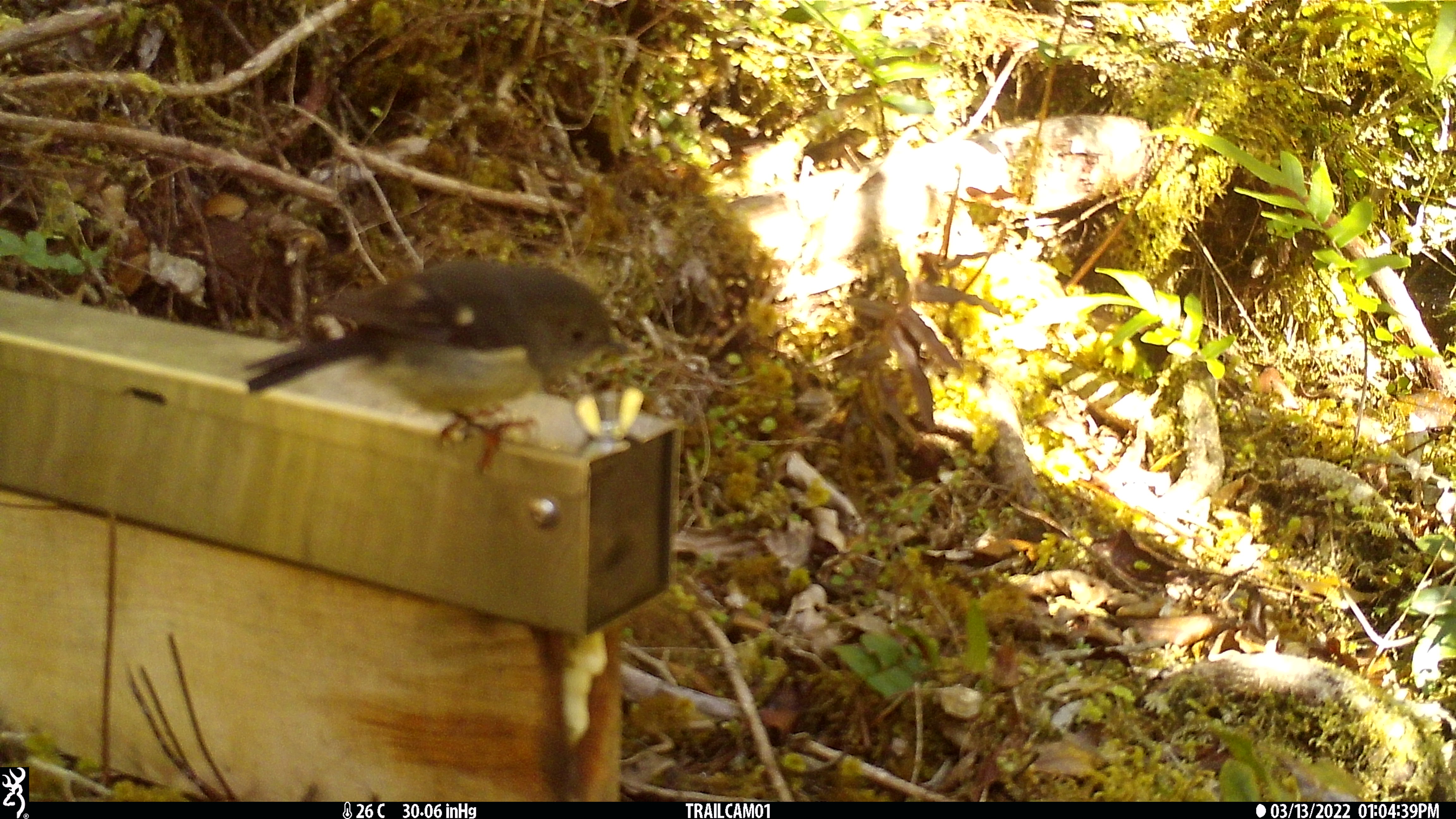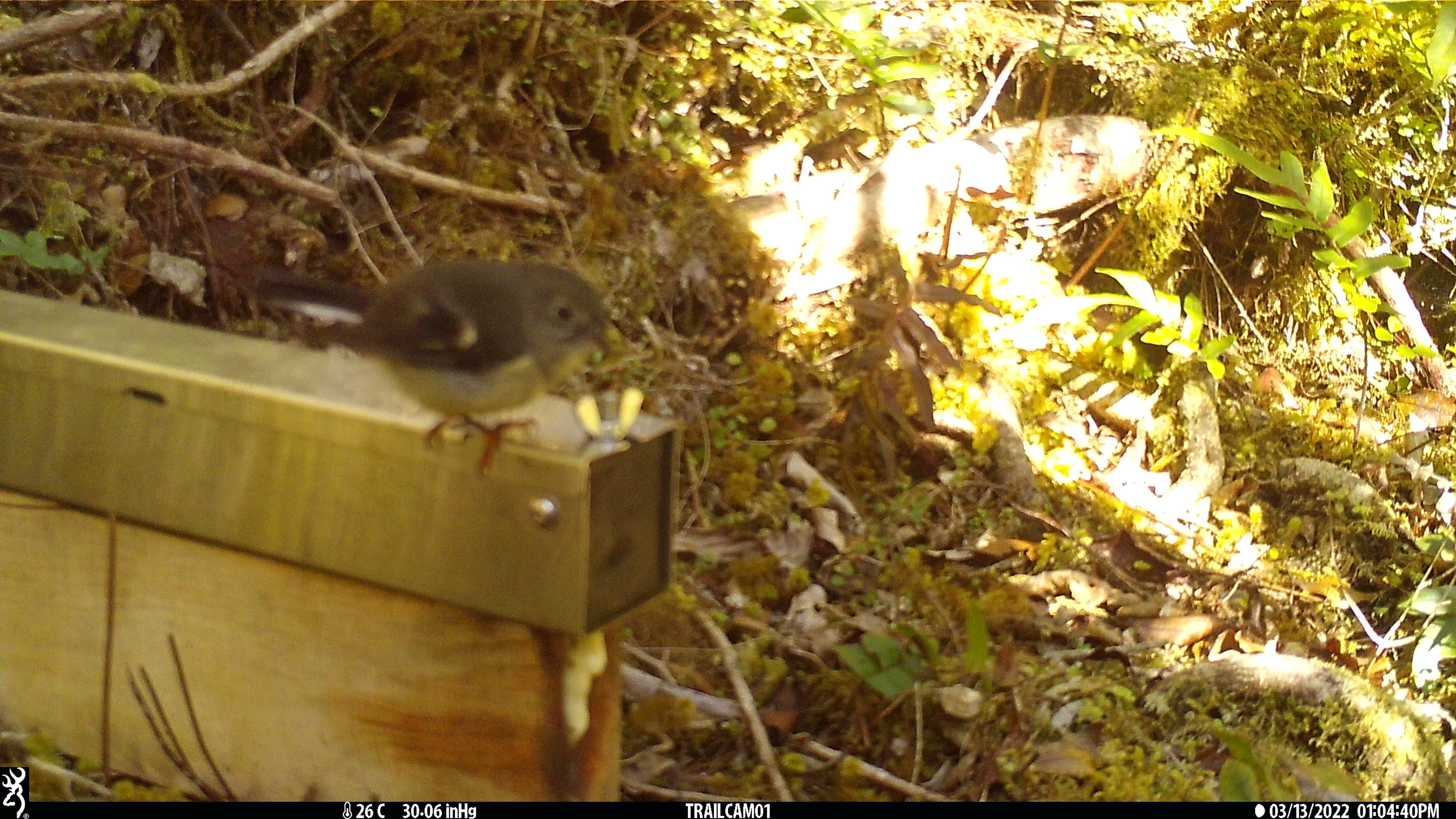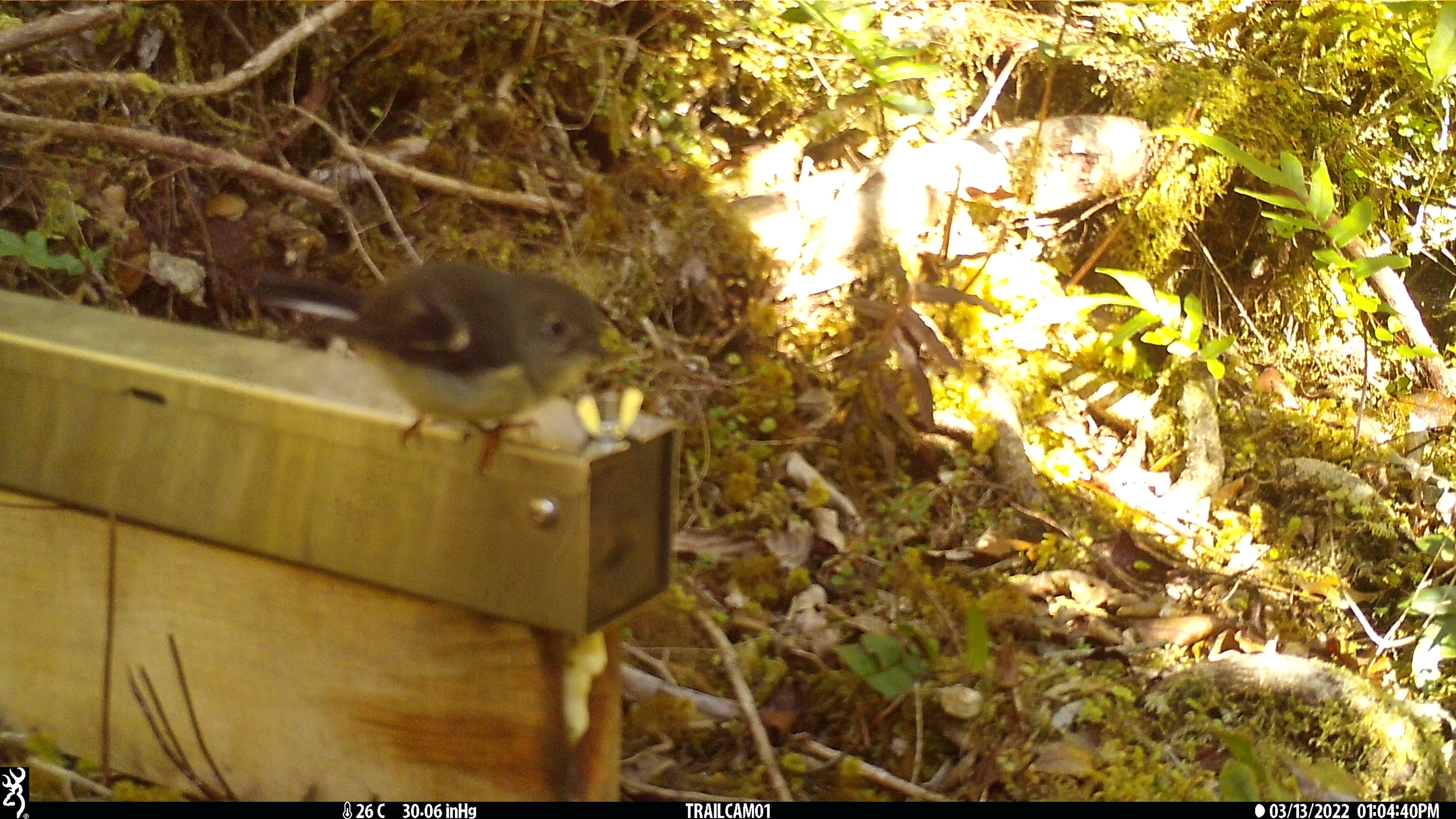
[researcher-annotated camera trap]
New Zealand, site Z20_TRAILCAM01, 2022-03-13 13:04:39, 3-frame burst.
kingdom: Animalia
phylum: Chordata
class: Aves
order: Passeriformes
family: Petroicidae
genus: Petroica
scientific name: Petroica macrocephala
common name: tomtit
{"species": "tomtit (Petroica macrocephala)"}